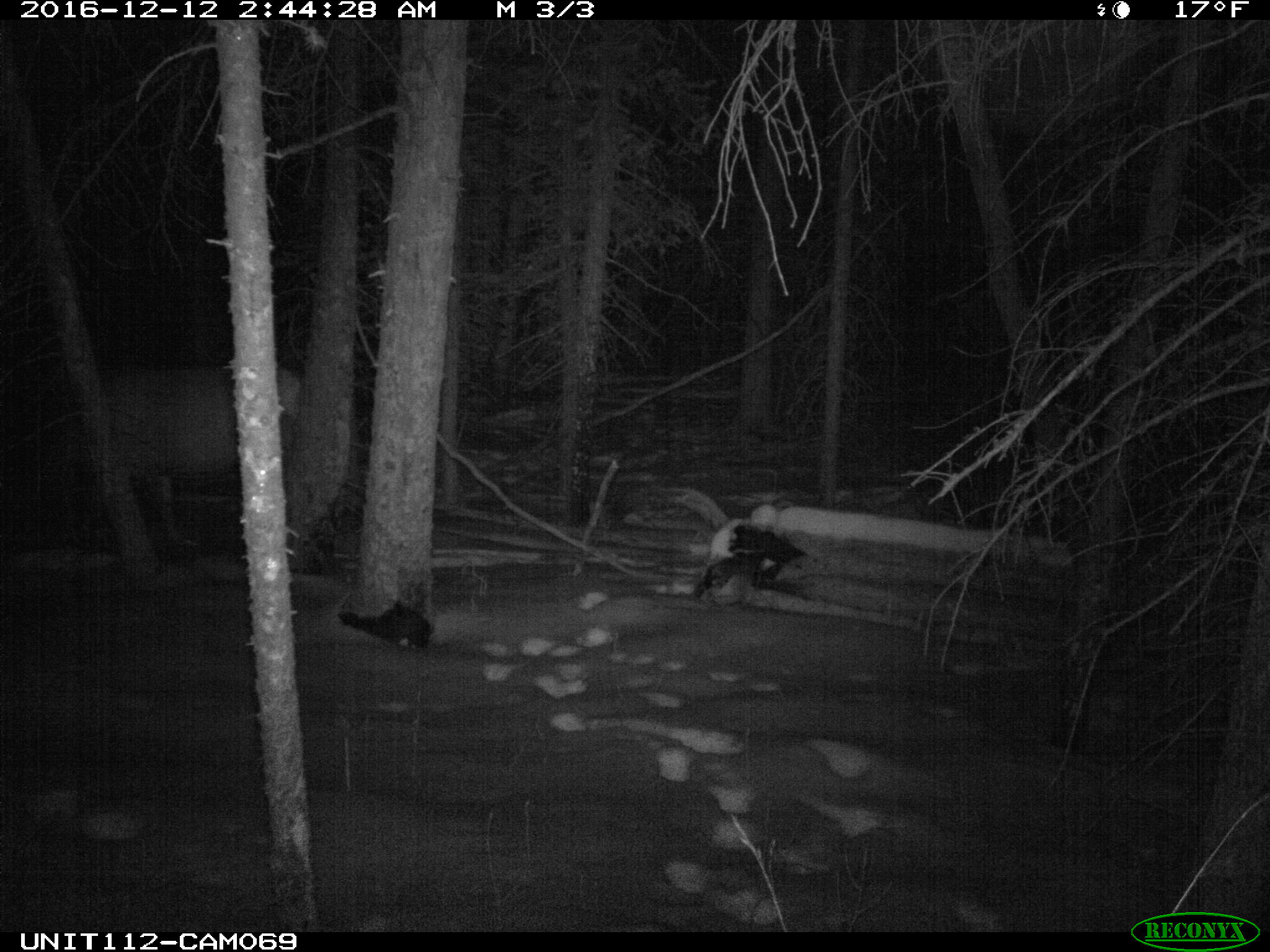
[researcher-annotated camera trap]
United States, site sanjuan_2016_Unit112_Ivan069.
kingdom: Animalia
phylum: Chordata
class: Mammalia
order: Artiodactyla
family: Cervidae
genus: Cervus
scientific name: Cervus elaphus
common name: red deer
Cervus elaphus (red deer).